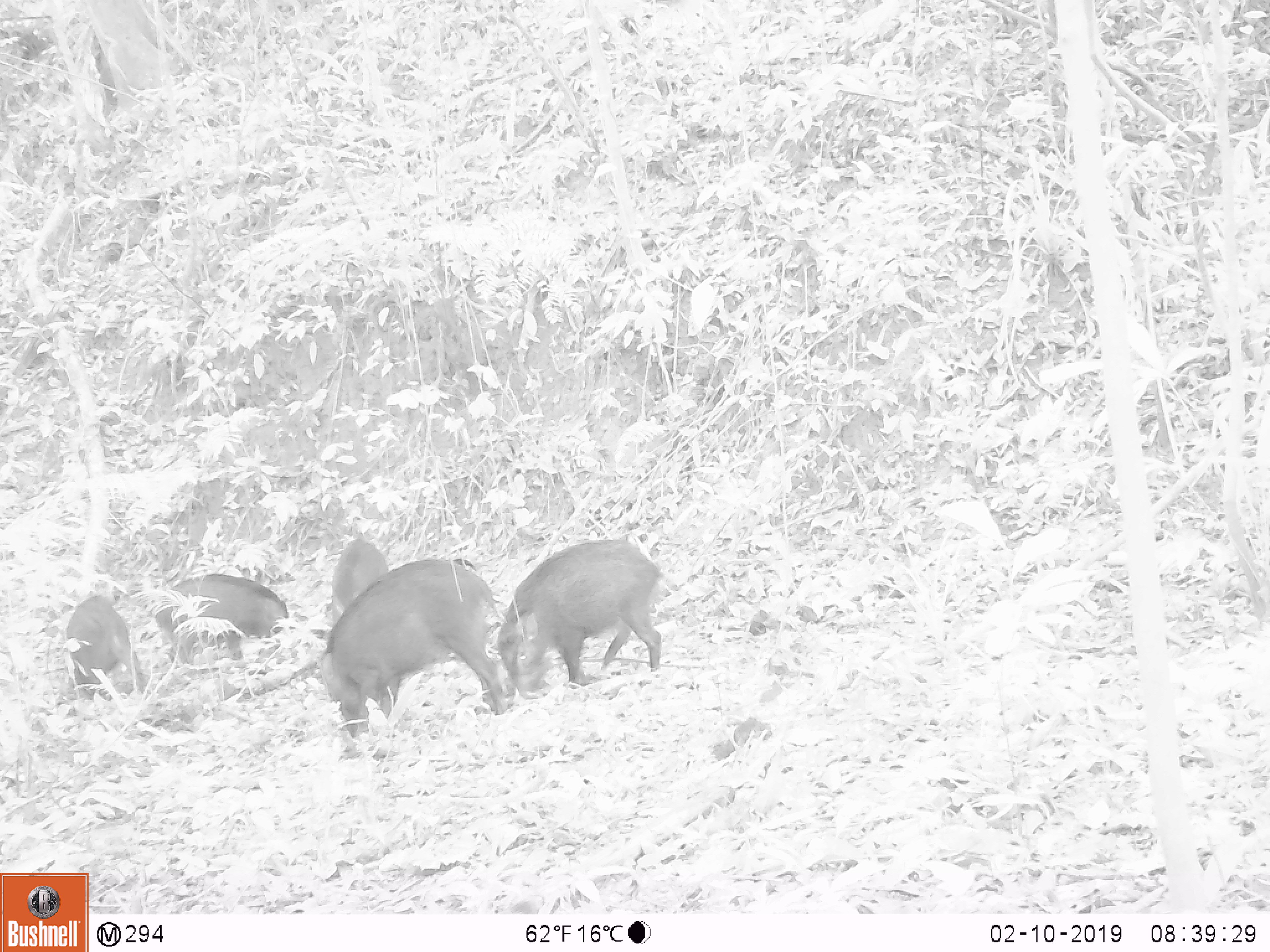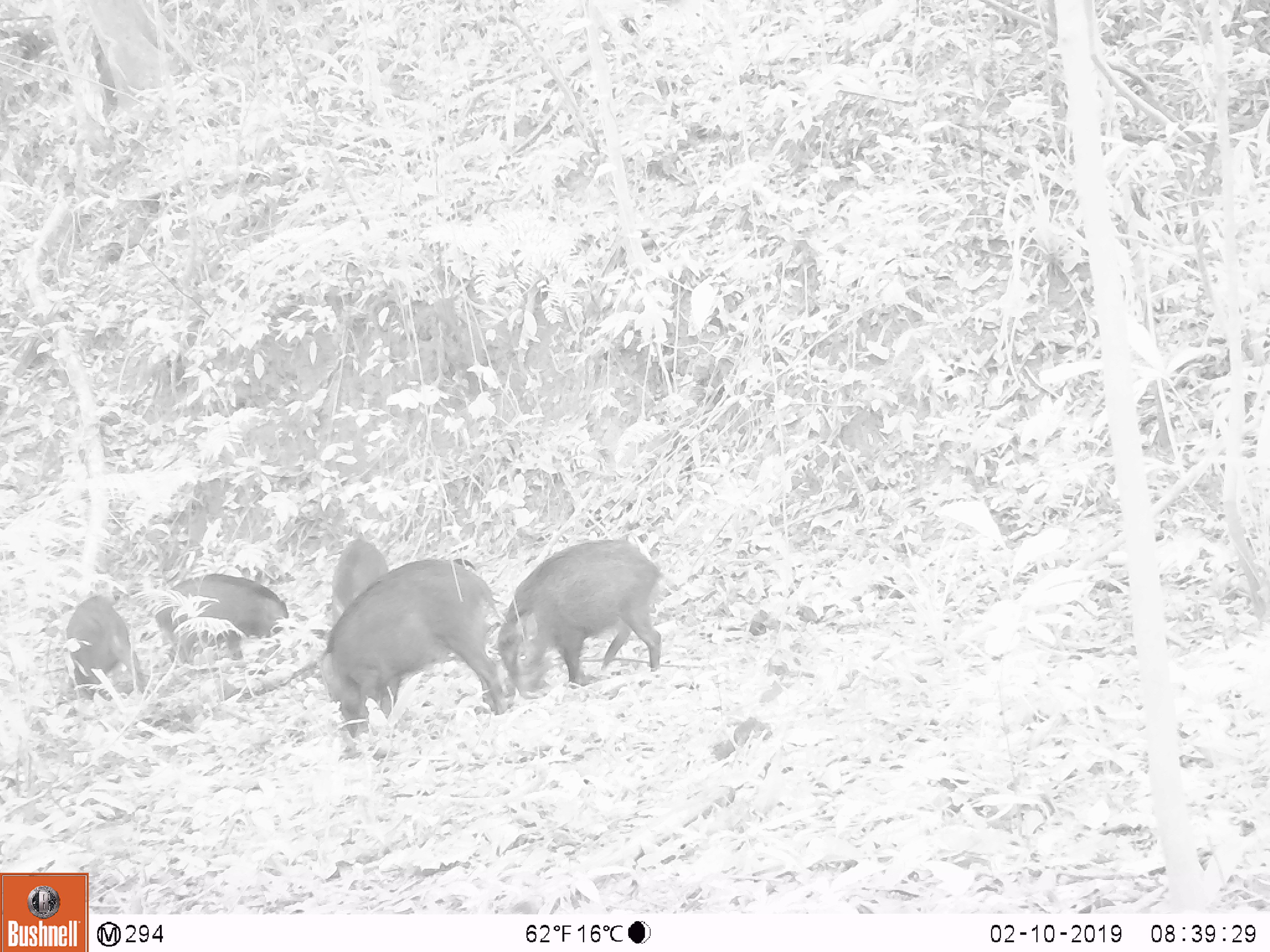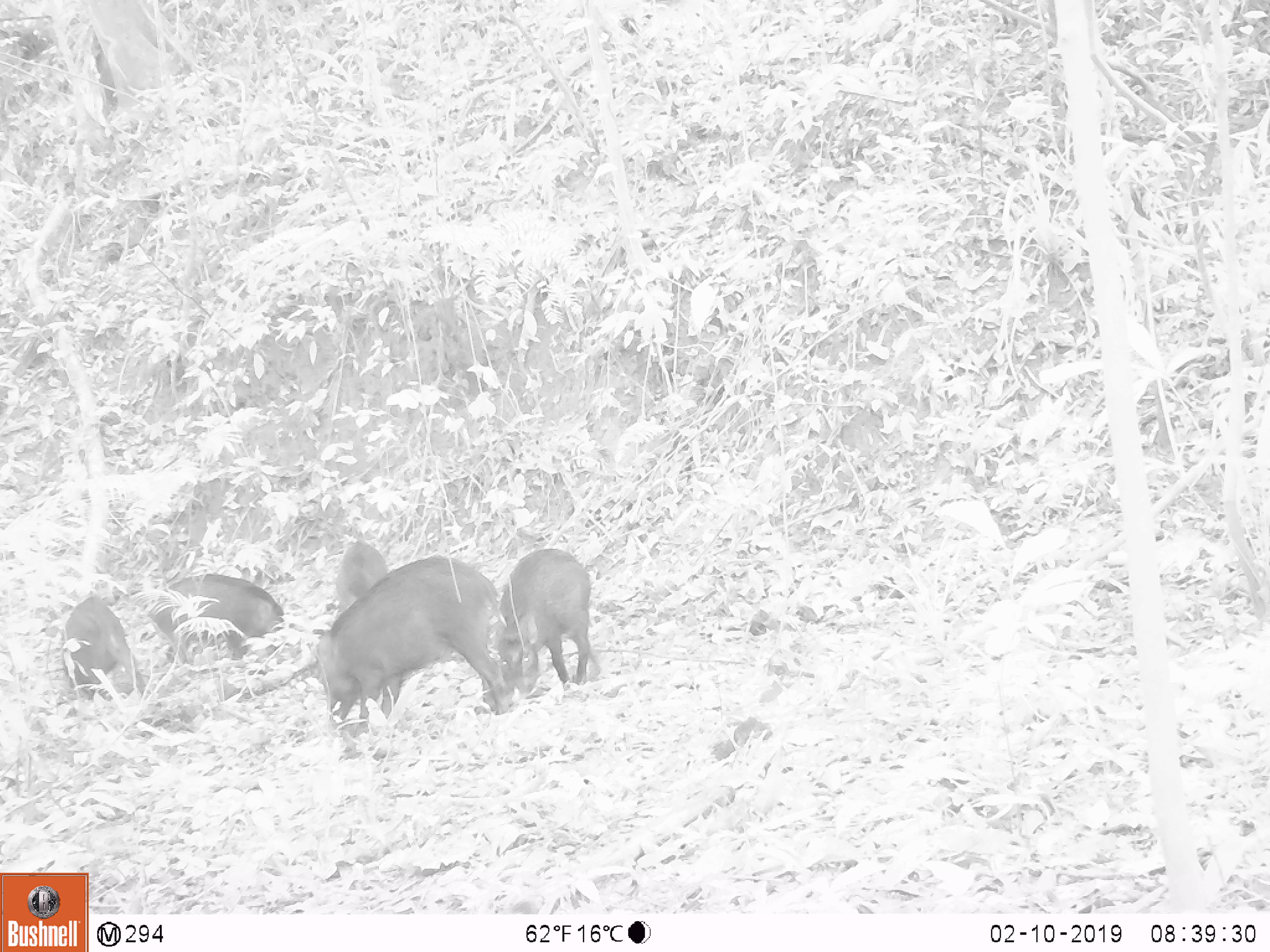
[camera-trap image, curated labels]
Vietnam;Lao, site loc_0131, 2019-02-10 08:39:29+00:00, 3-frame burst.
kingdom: Animalia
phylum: Chordata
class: Aves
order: Galliformes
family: Phasianidae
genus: Gallus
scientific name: Gallus gallus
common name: red junglefowl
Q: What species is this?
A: Red junglefowl (Gallus gallus).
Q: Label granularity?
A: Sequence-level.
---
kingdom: Animalia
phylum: Chordata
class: Mammalia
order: Artiodactyla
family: Suidae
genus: Sus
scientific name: Sus scrofa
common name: eurasian wild pig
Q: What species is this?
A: Eurasian wild pig (Sus scrofa).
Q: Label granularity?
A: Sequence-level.